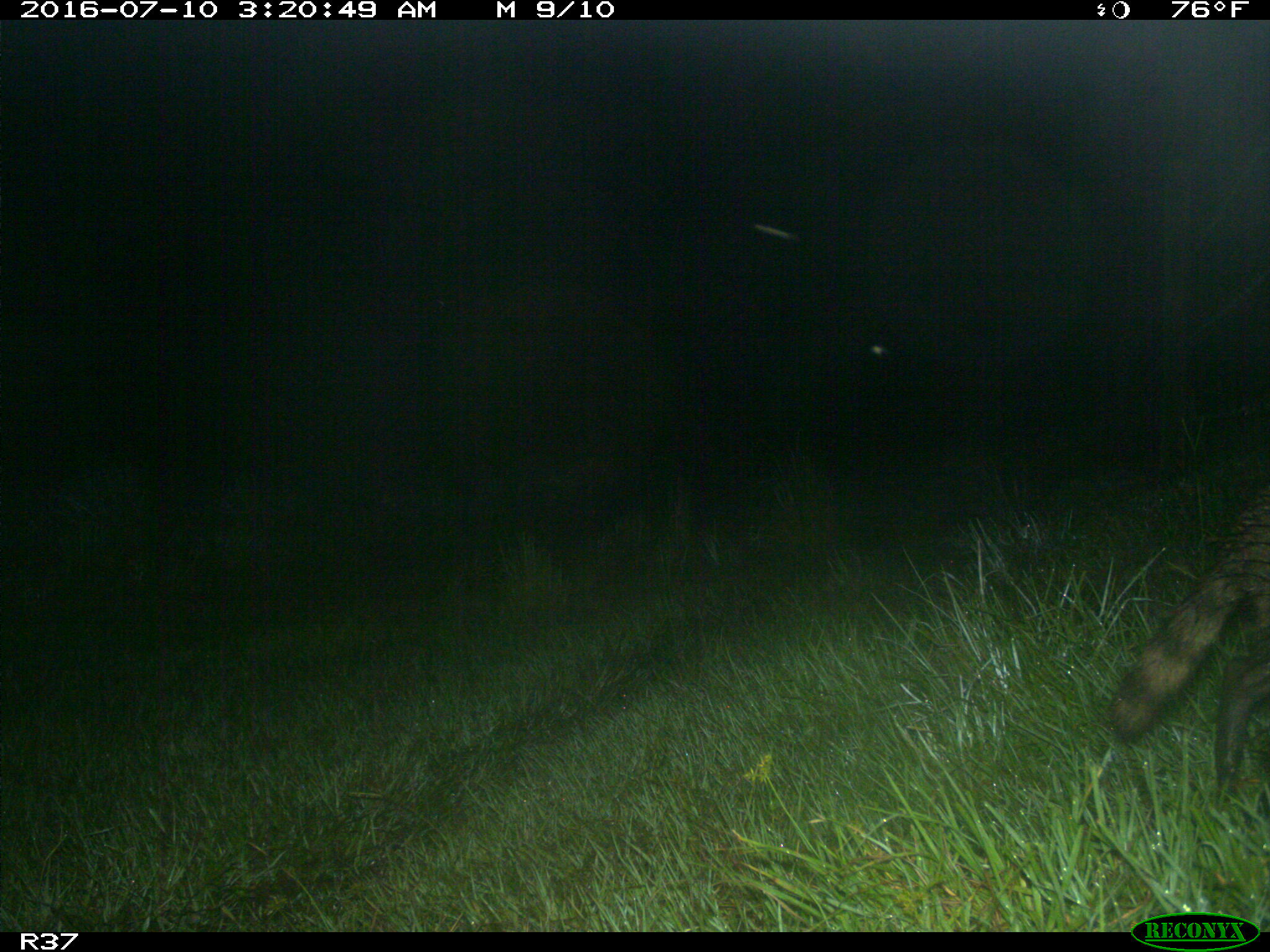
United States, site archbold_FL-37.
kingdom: Animalia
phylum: Chordata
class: Mammalia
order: Carnivora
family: Procyonidae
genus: Procyon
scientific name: Procyon lotor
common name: common raccoon